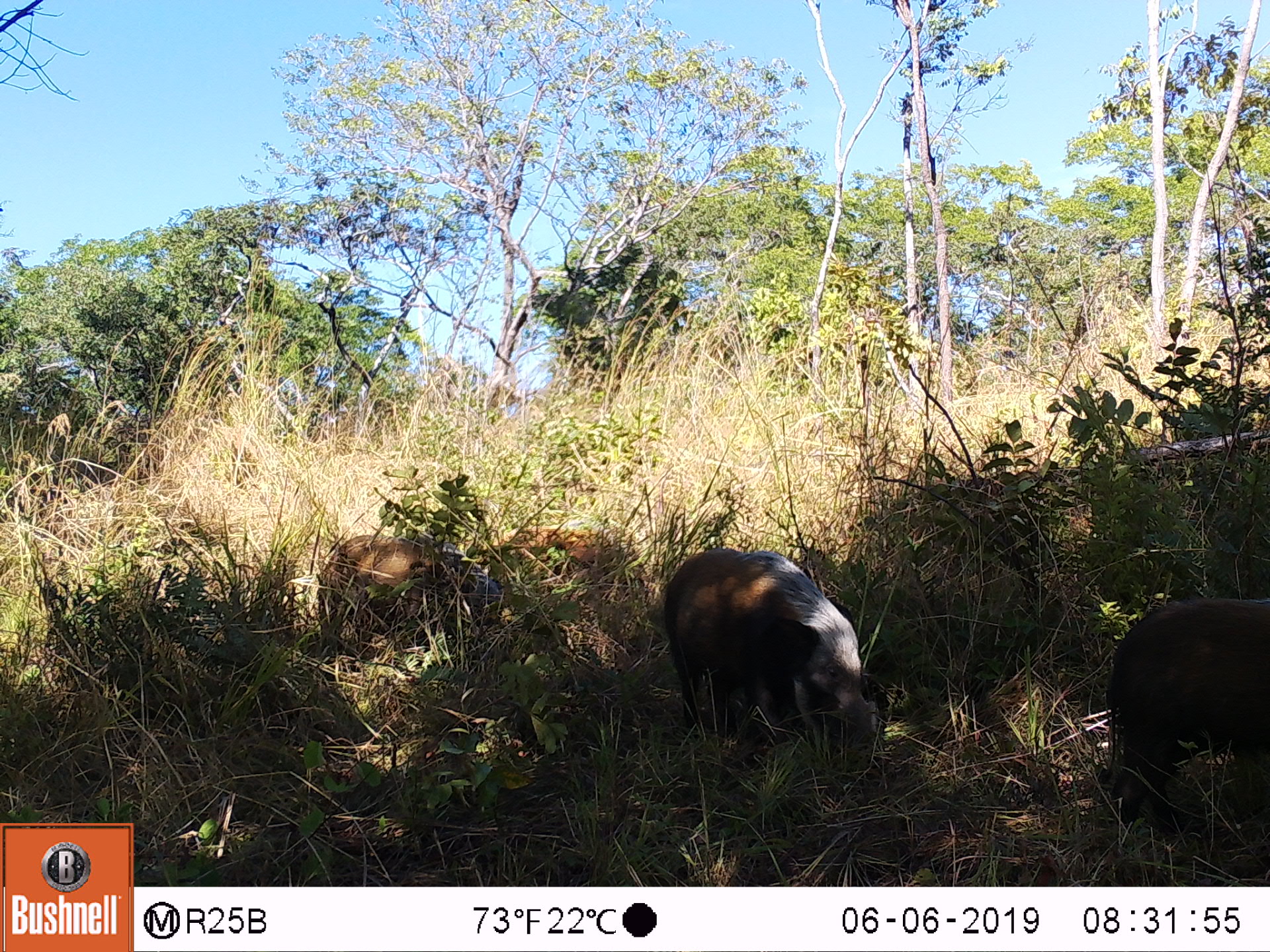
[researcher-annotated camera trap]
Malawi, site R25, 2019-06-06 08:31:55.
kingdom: Animalia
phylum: Chordata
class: Mammalia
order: Artiodactyla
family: Suidae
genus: Potamochoerus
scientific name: Potamochoerus larvatus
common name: bushpig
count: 4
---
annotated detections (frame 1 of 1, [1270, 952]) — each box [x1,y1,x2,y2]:
bushpig: [664,549,874,767]; [1102,588,1266,833]; [311,537,497,647]; [494,522,631,618]